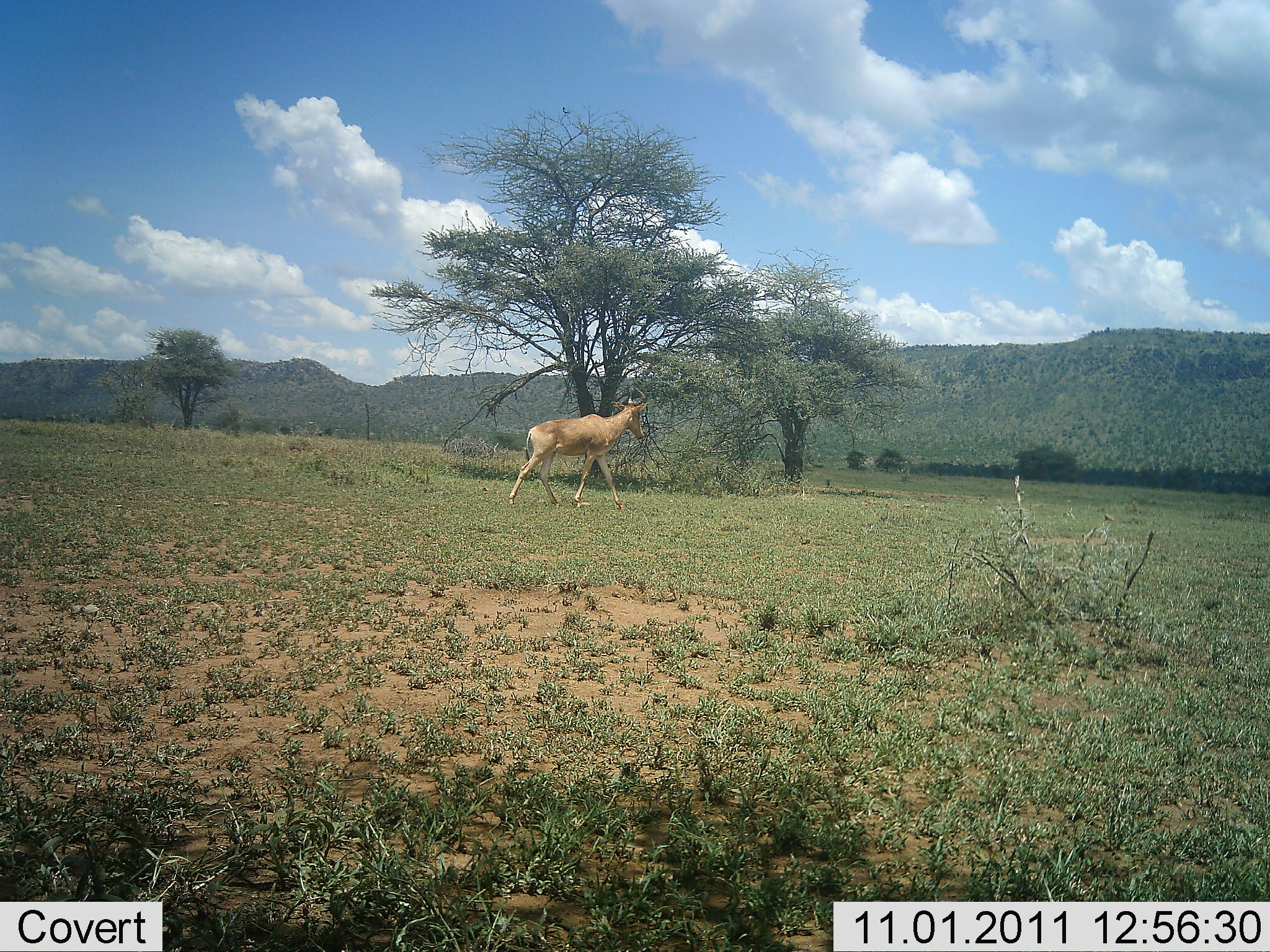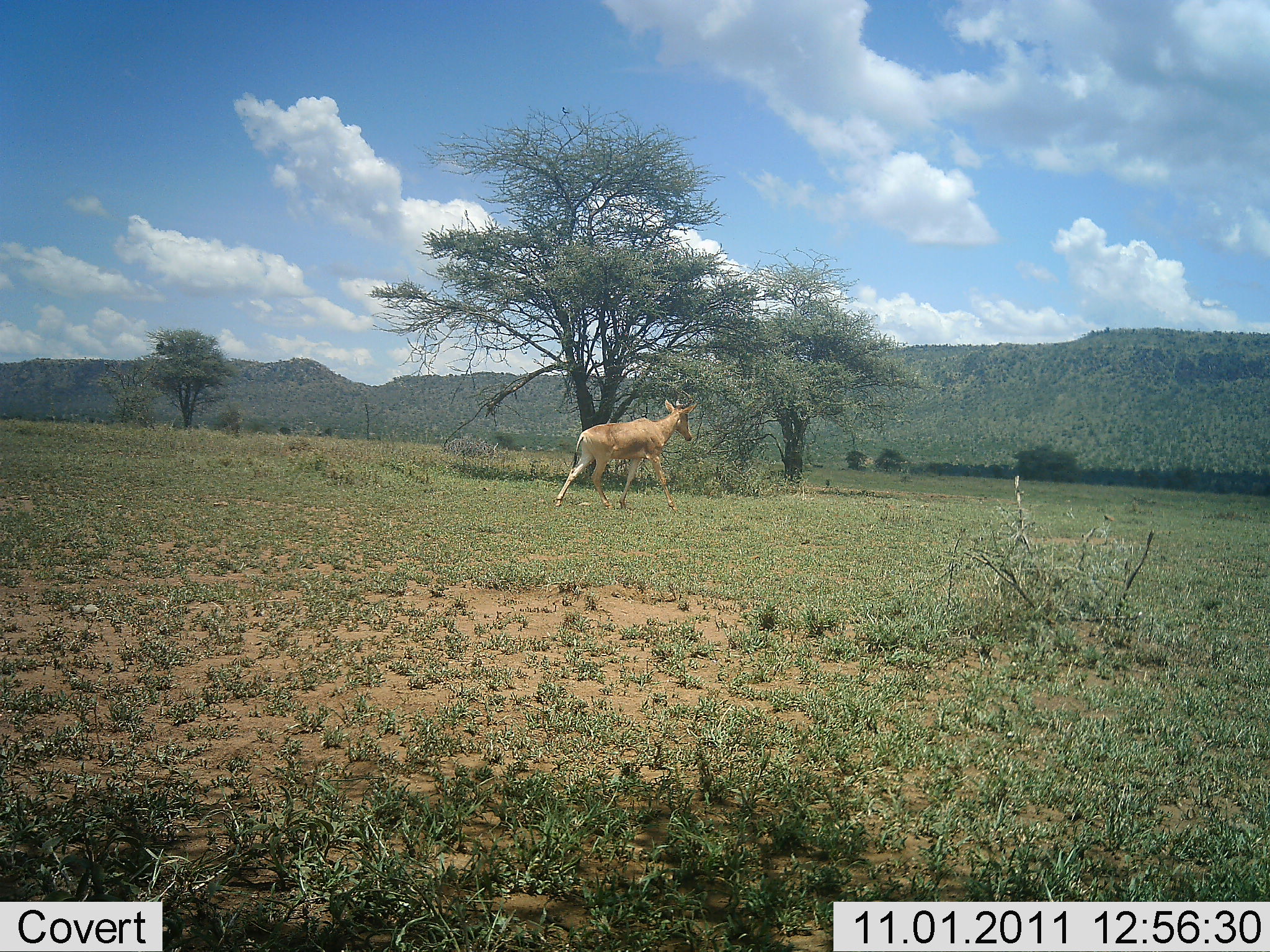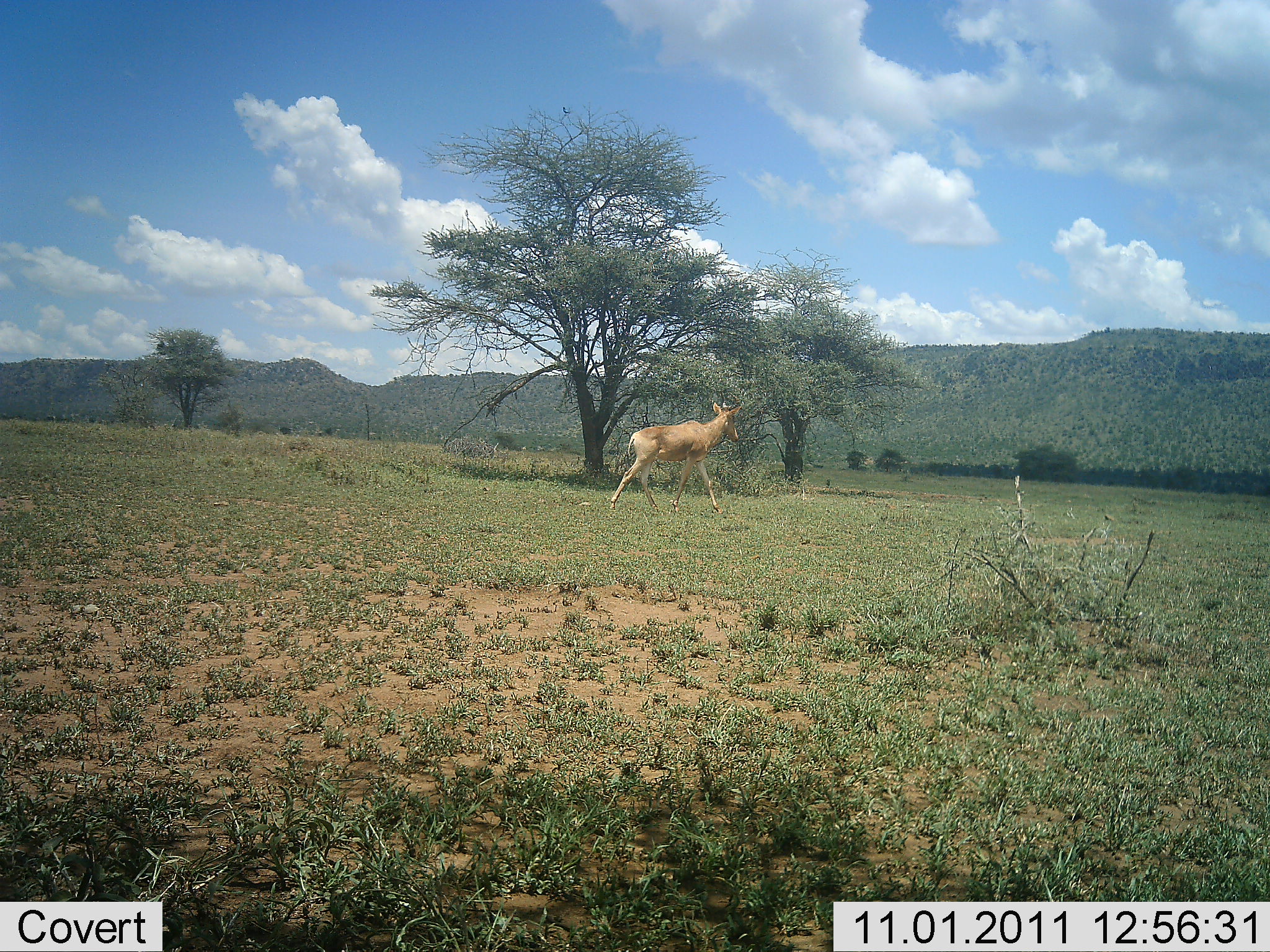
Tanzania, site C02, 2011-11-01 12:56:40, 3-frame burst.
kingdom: Animalia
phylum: Chordata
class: Mammalia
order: Artiodactyla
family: Bovidae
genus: Alcelaphus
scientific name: Alcelaphus buselaphus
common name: hartebeest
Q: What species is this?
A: Hartebeest (Alcelaphus buselaphus).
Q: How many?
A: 1.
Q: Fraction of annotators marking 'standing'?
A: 5%.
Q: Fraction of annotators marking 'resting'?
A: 0%.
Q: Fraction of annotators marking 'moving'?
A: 100%.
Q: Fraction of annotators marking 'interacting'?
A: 0%.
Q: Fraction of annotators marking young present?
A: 0%.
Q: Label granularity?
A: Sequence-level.